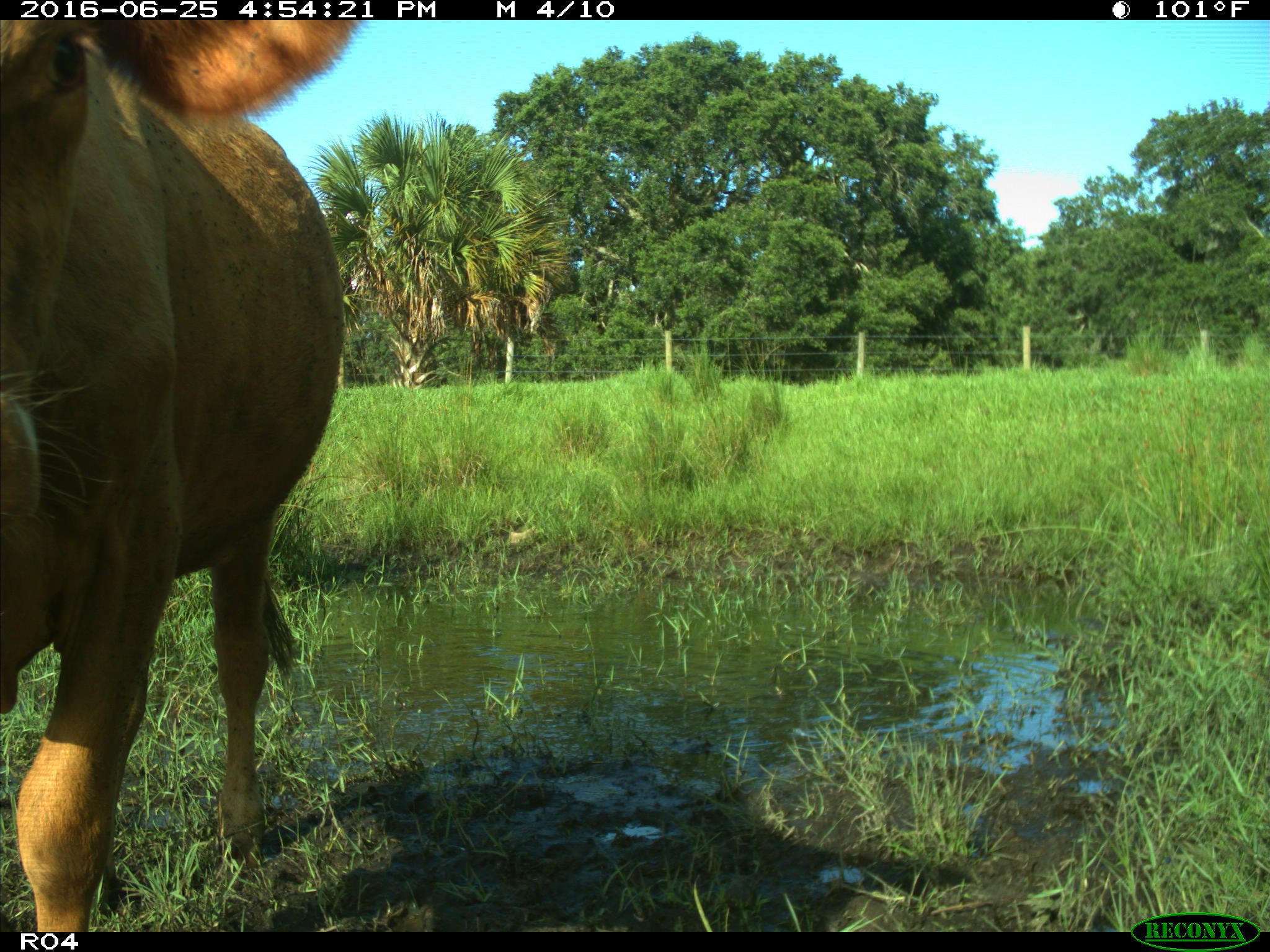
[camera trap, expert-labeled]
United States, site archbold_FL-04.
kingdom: Animalia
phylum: Chordata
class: Mammalia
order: Artiodactyla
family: Bovidae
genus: Bos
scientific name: Bos taurus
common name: domestic cow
Bos taurus (domestic cow).